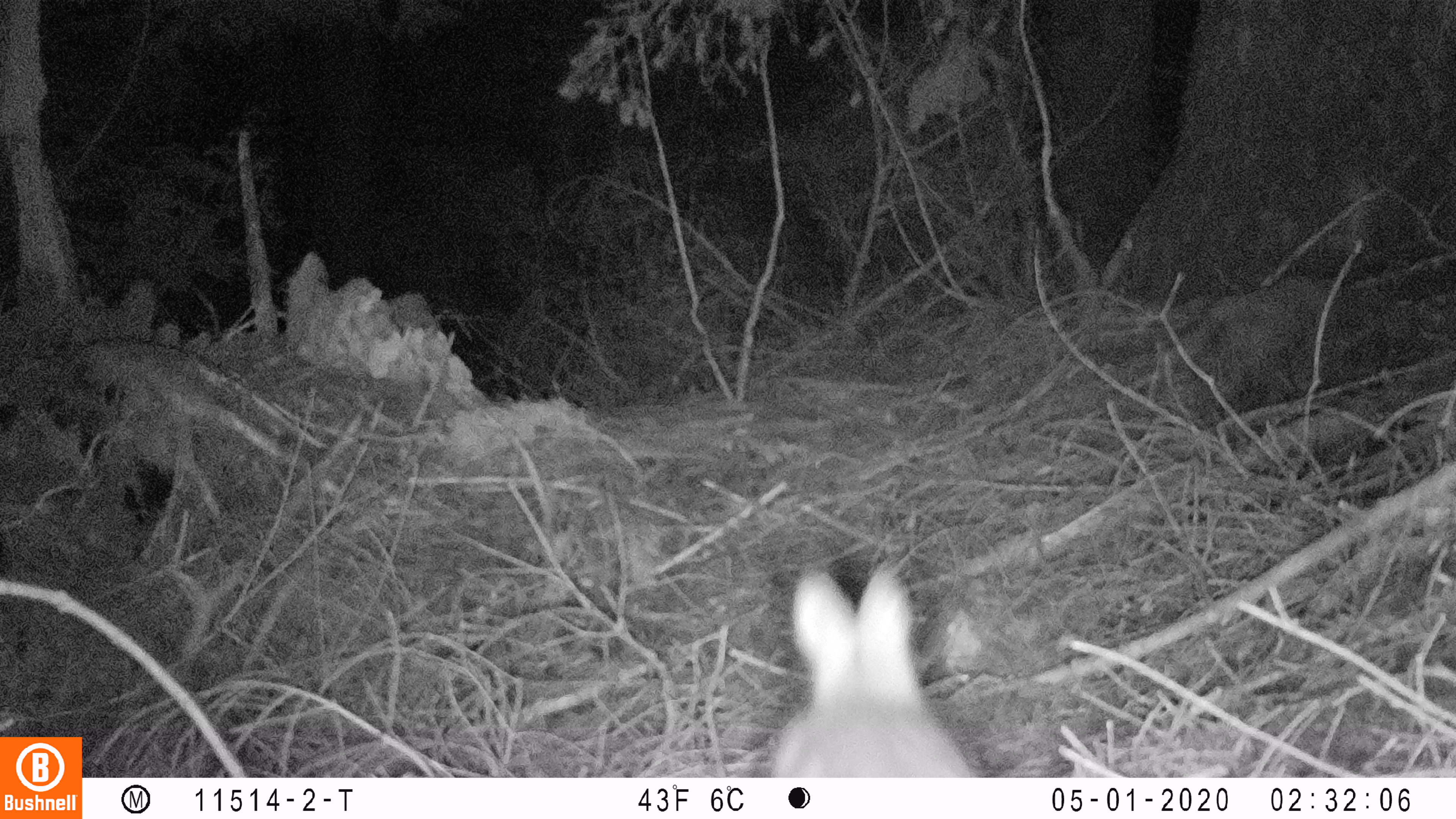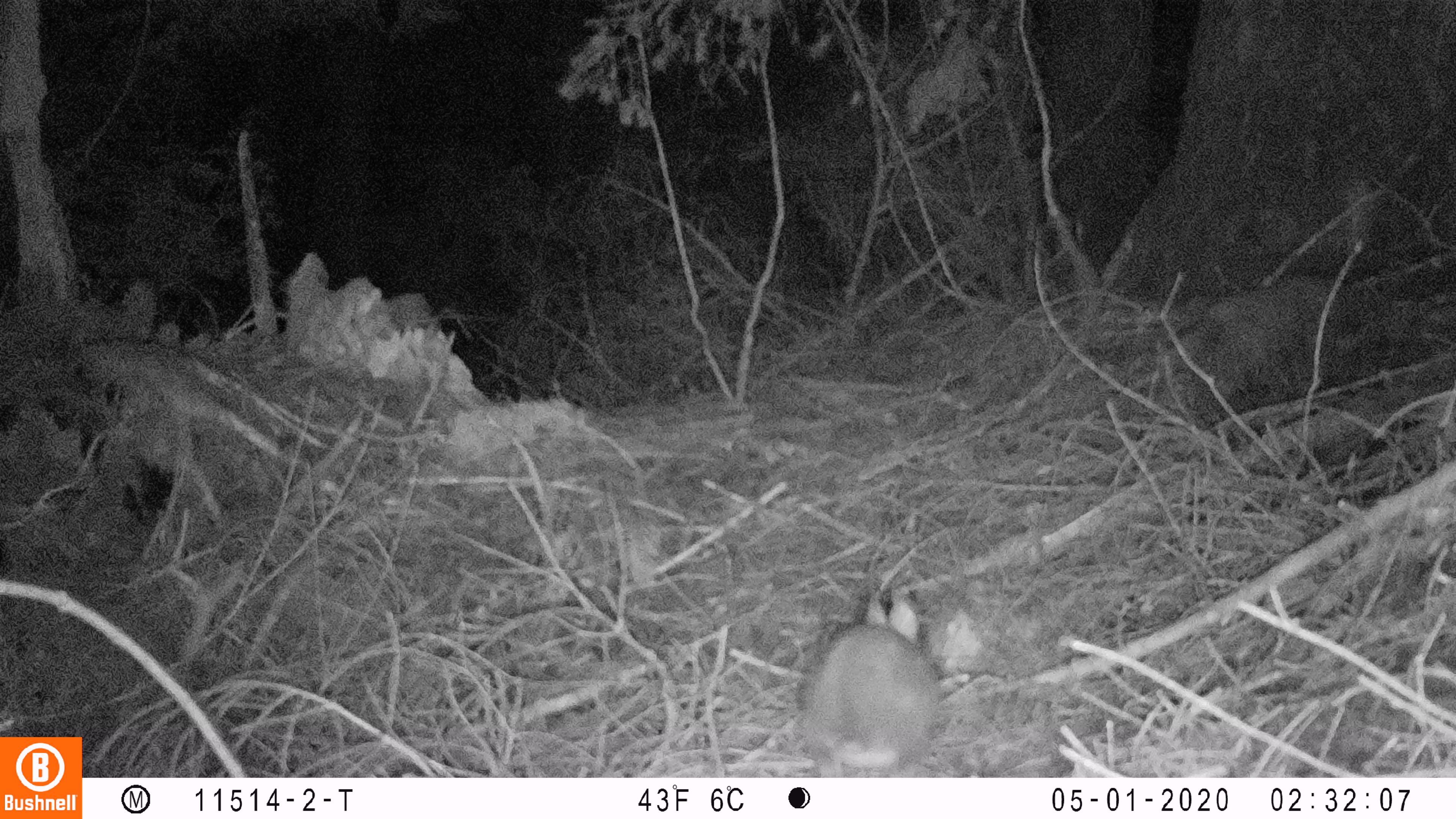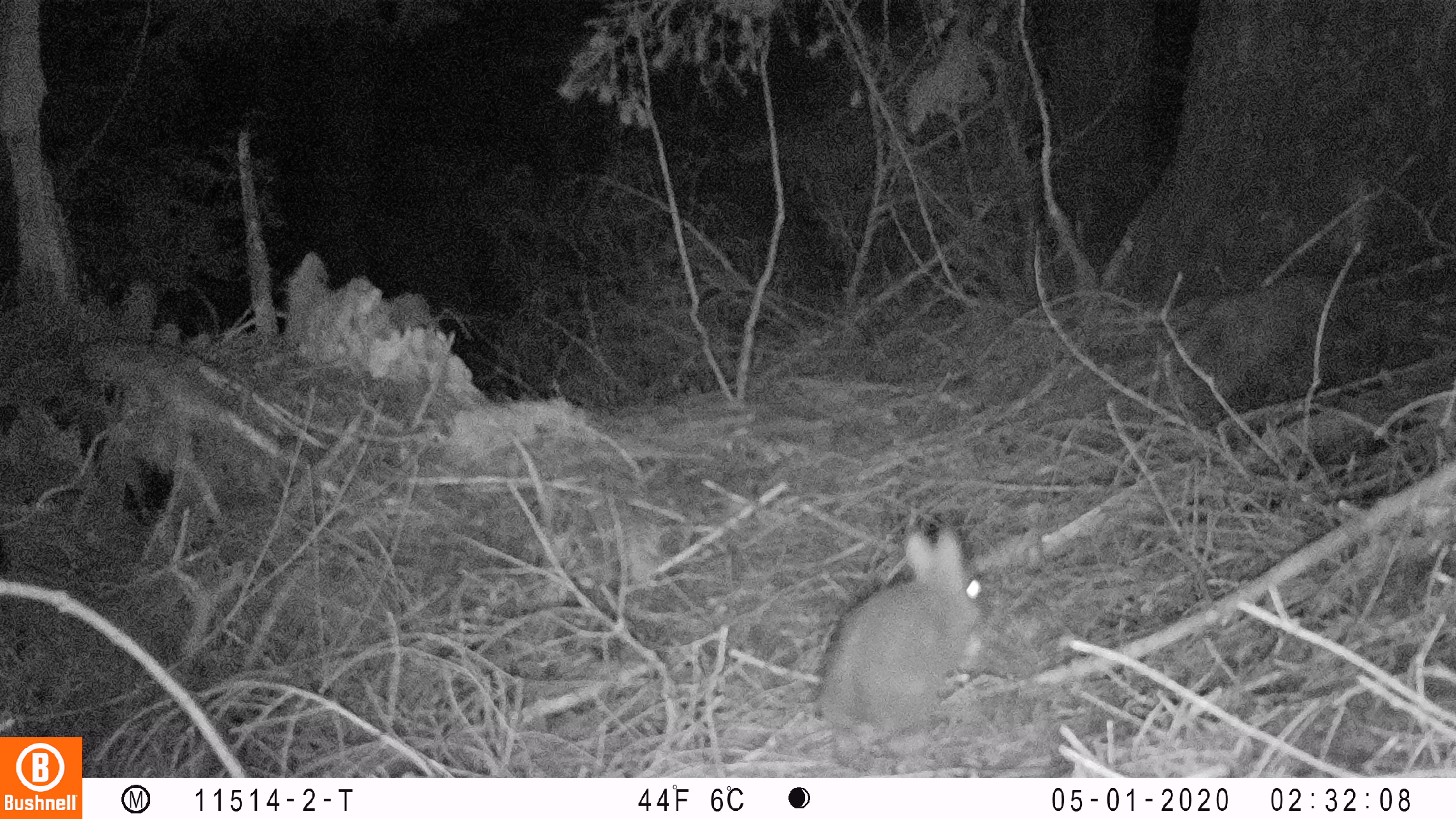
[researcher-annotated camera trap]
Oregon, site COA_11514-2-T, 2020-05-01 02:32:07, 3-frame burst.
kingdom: Animalia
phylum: Chordata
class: Mammalia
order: Lagomorpha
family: Leporidae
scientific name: Leporidae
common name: hares and rabbits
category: leporidae family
Leporidae family (hares and rabbits) (Leporidae).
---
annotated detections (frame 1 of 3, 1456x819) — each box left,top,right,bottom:
leporidae family: 766,564,985,770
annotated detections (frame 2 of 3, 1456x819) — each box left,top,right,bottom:
leporidae family: 799,593,944,758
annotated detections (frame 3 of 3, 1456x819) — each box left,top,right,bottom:
leporidae family: 818,524,992,746